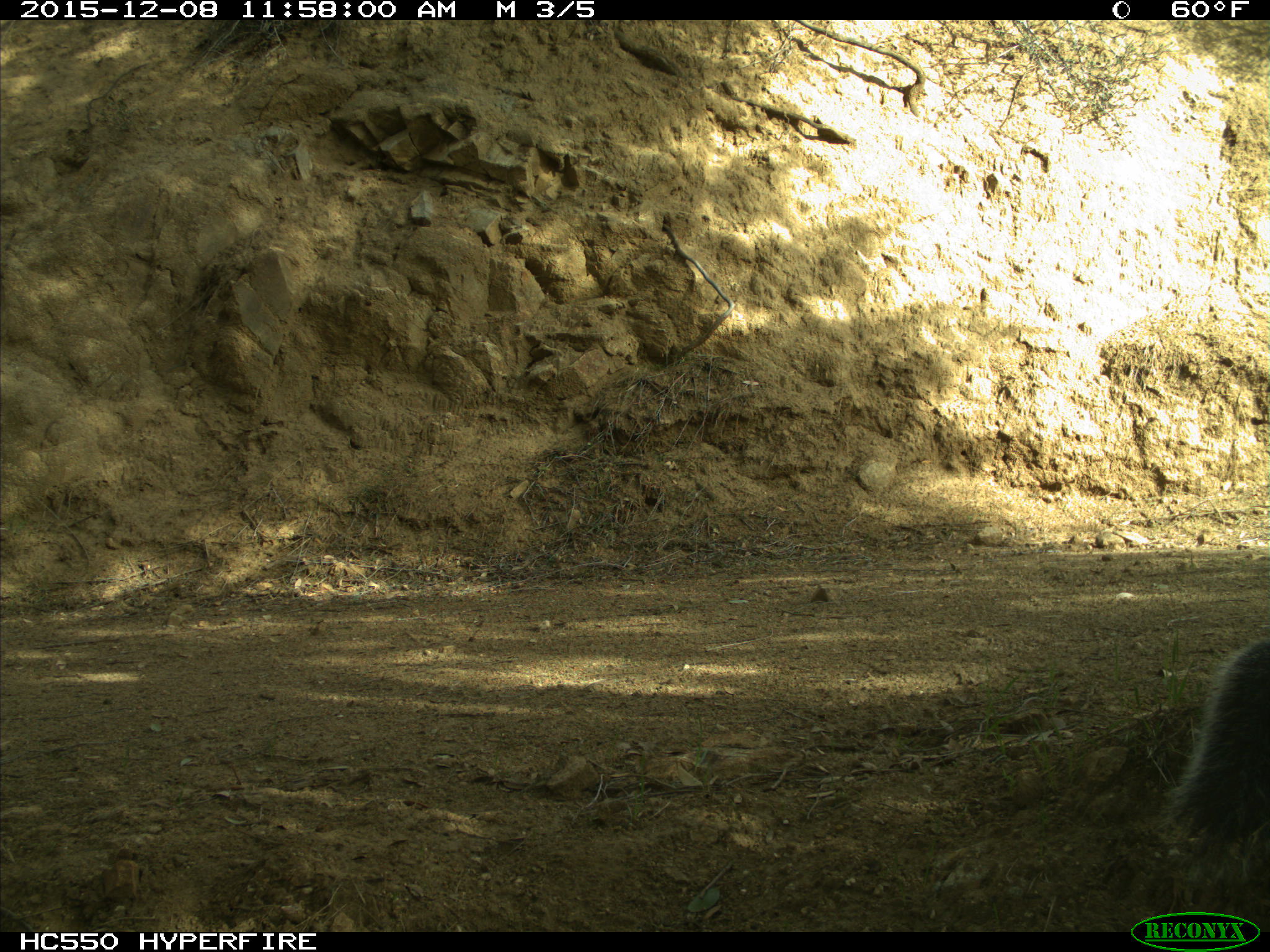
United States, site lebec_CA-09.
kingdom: Animalia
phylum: Chordata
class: Mammalia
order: Rodentia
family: Sciuridae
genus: Sciurus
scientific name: Sciurus carolinensis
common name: eastern gray squirrel